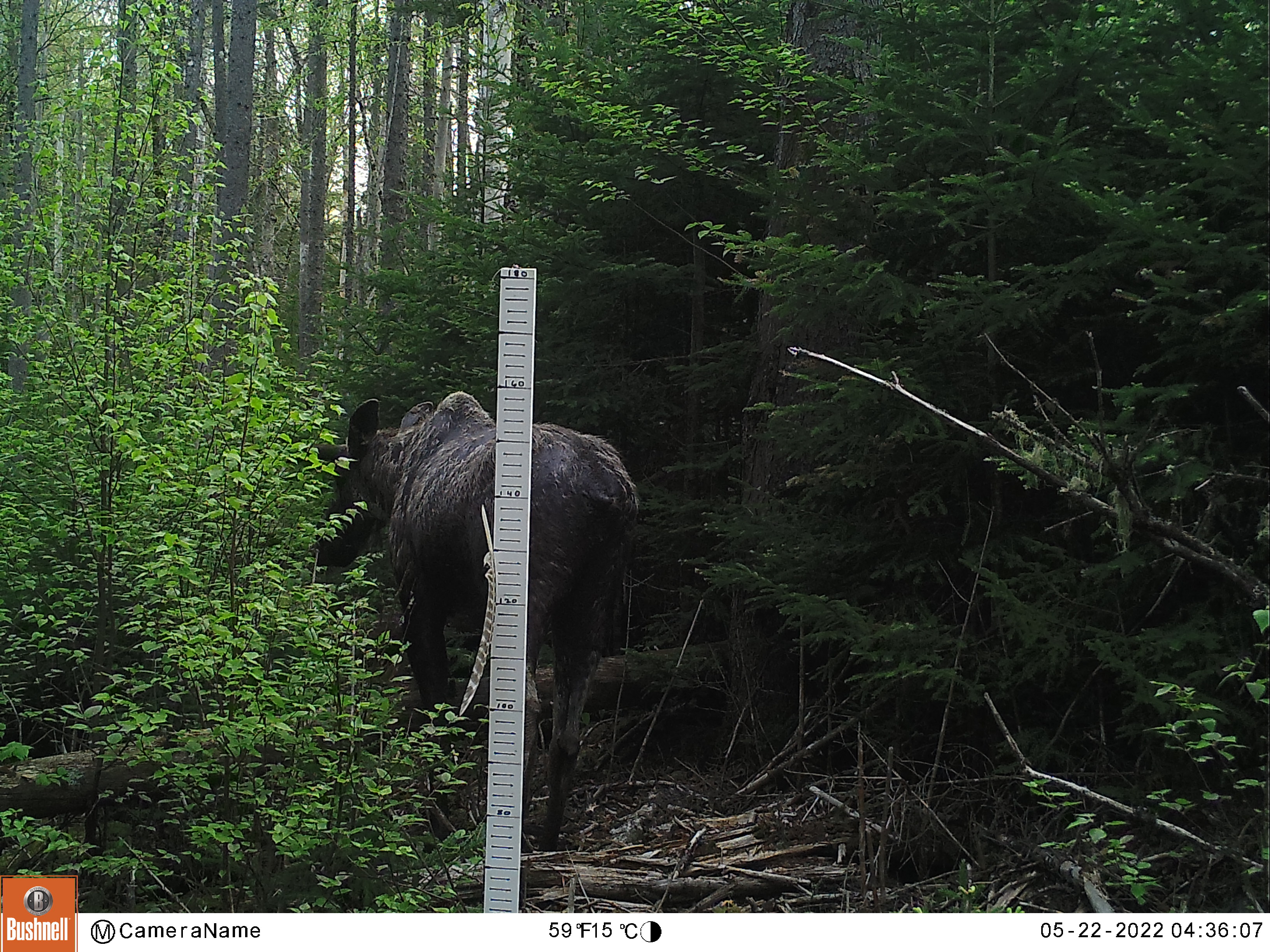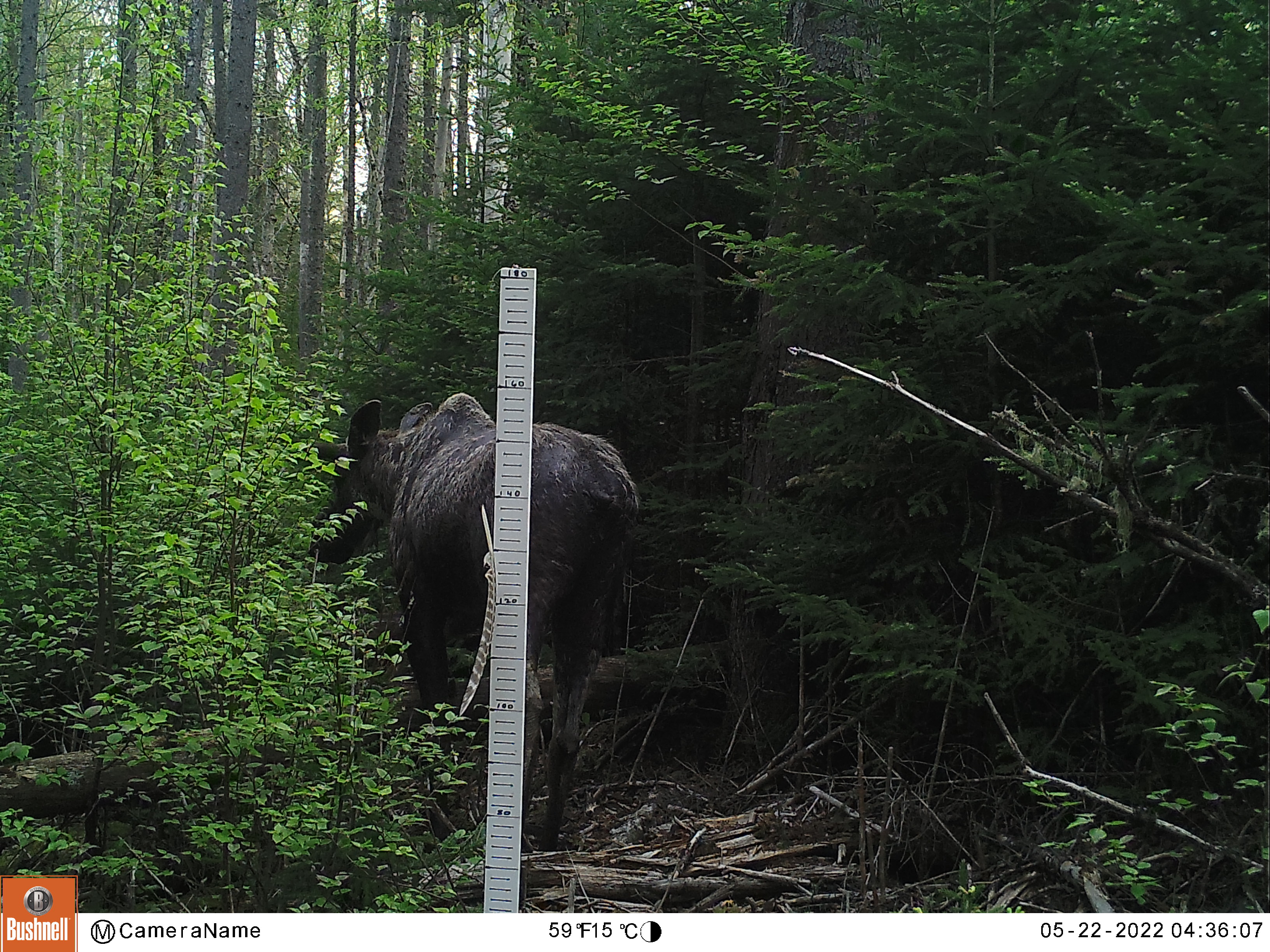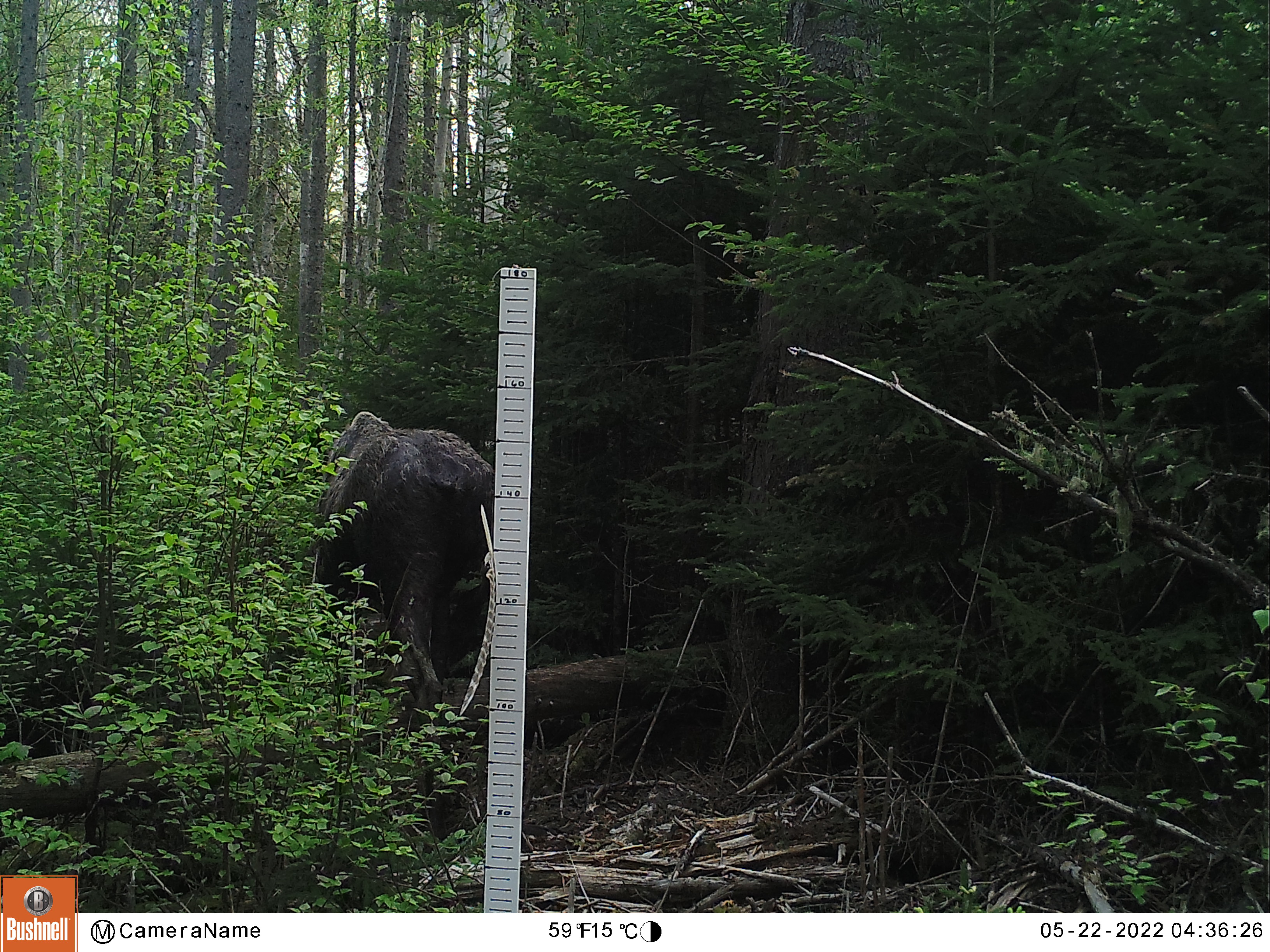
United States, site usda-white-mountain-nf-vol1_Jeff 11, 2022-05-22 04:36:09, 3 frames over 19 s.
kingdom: Animalia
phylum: Chordata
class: Mammalia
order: Artiodactyla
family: Cervidae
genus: Alces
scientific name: Alces alces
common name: moose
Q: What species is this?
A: Moose (Alces alces).